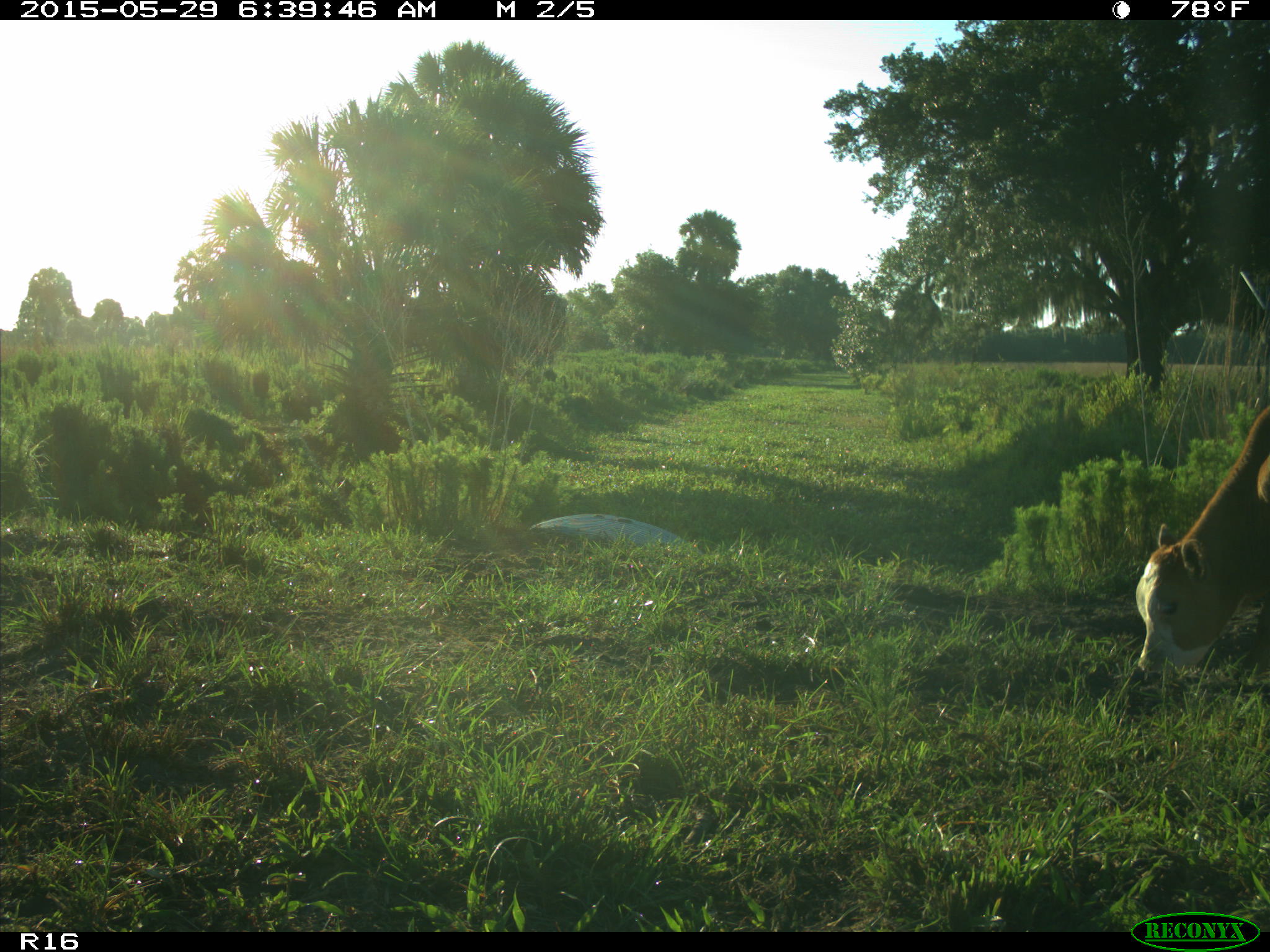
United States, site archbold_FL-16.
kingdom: Animalia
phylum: Chordata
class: Mammalia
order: Artiodactyla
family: Bovidae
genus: Bos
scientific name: Bos taurus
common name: domestic cow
Bos taurus (domestic cow).